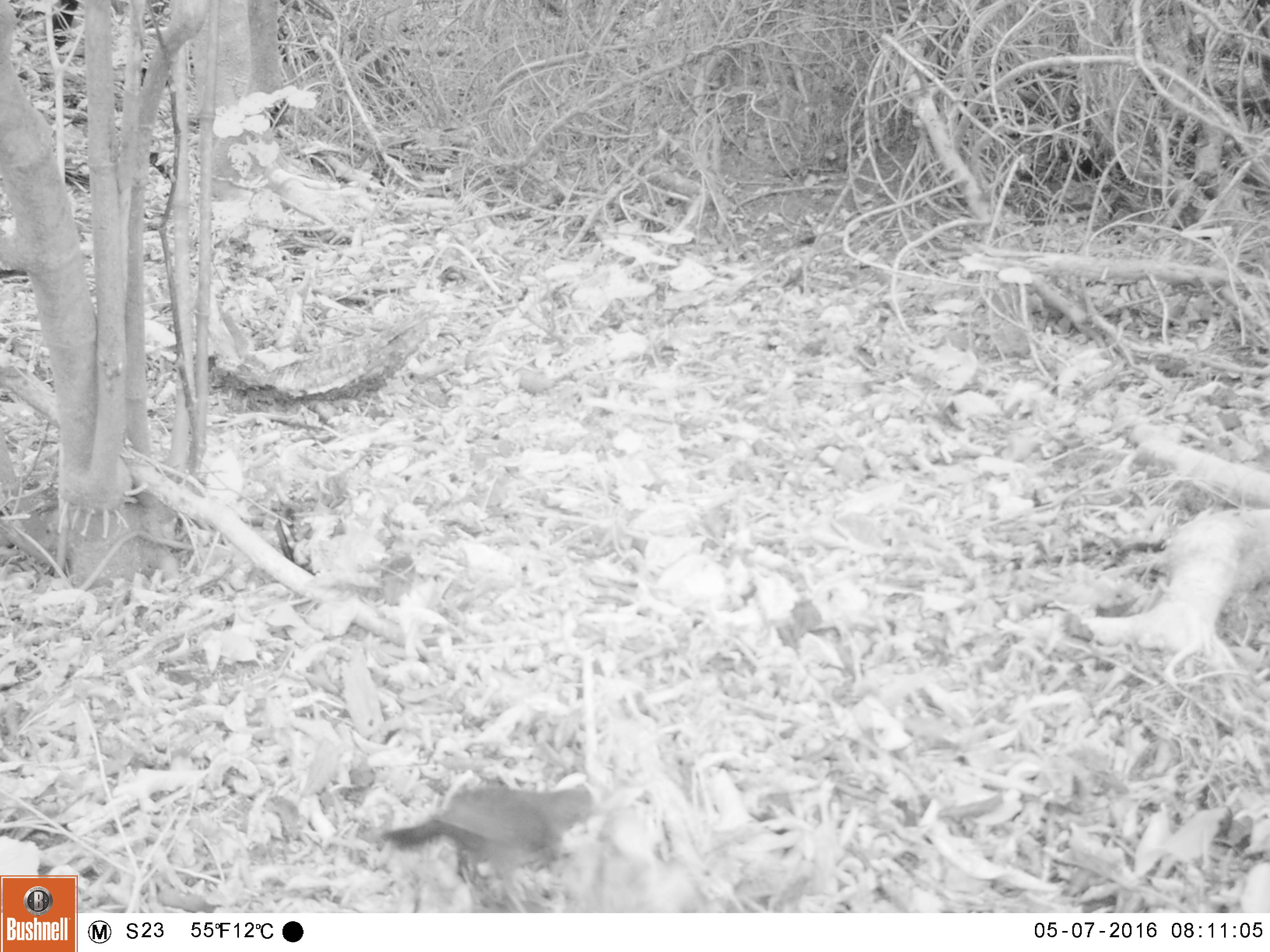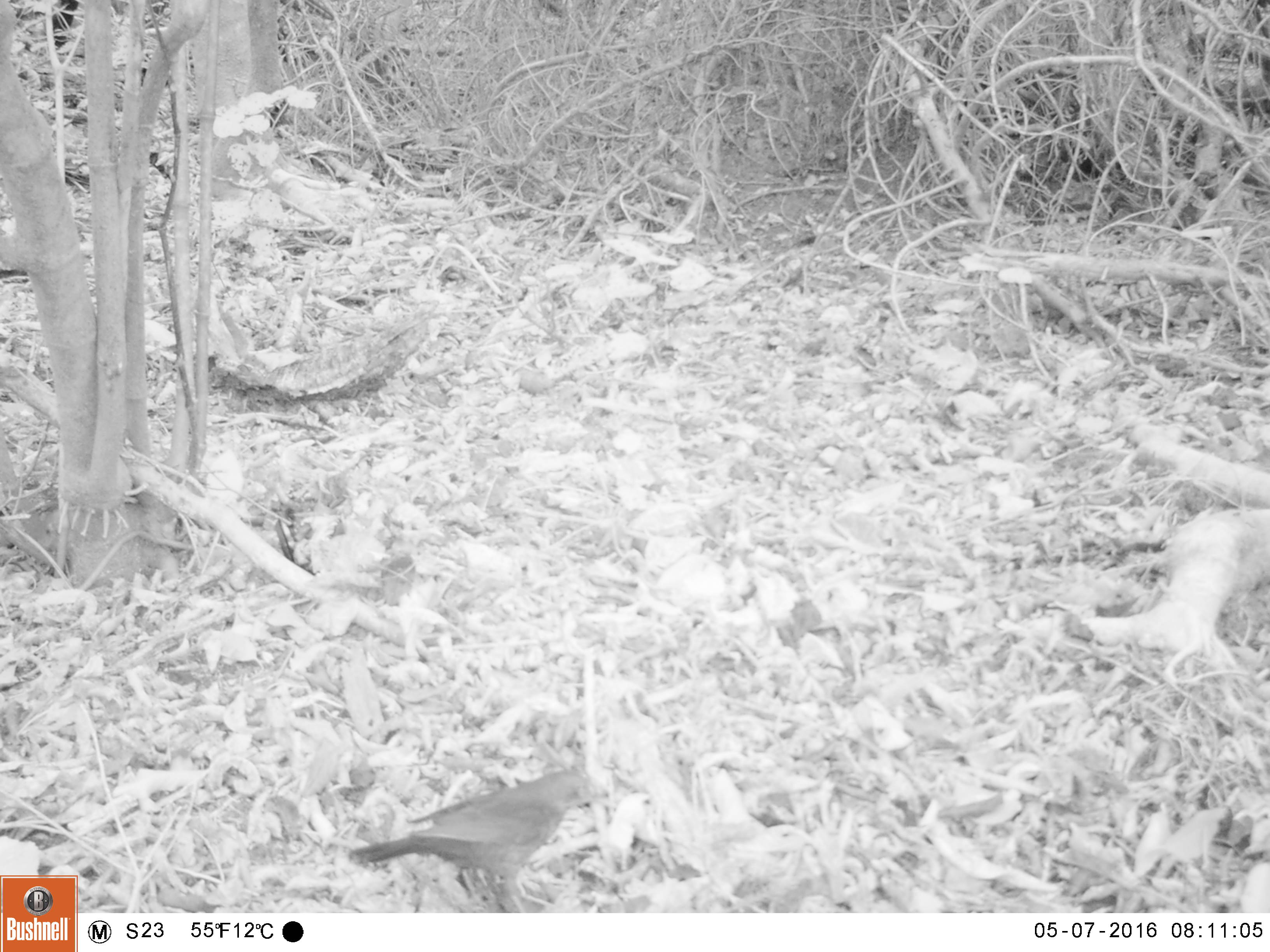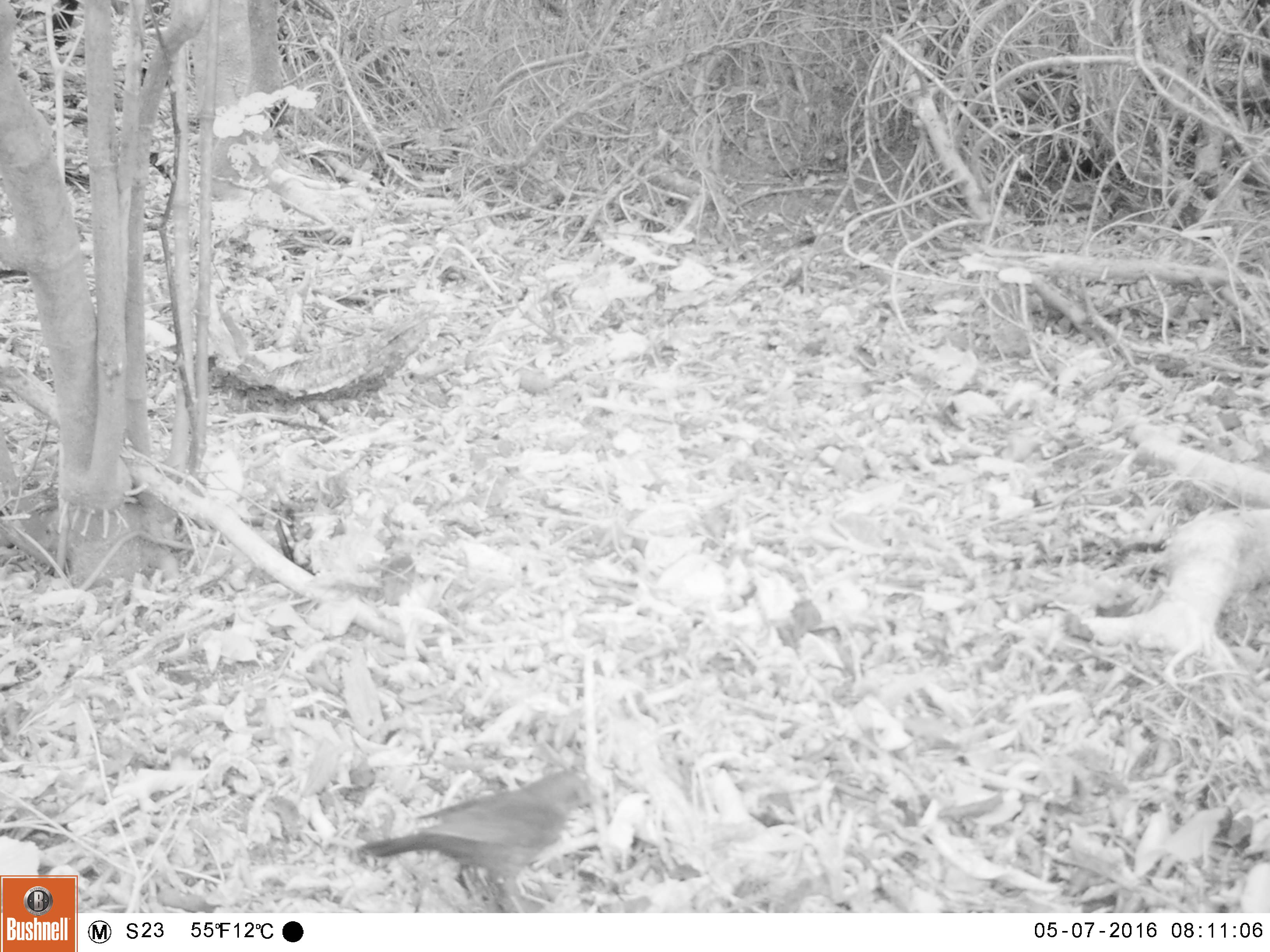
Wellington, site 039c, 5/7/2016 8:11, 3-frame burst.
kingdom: Animalia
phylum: Chordata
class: Aves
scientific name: Aves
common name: bird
Bird (Aves).